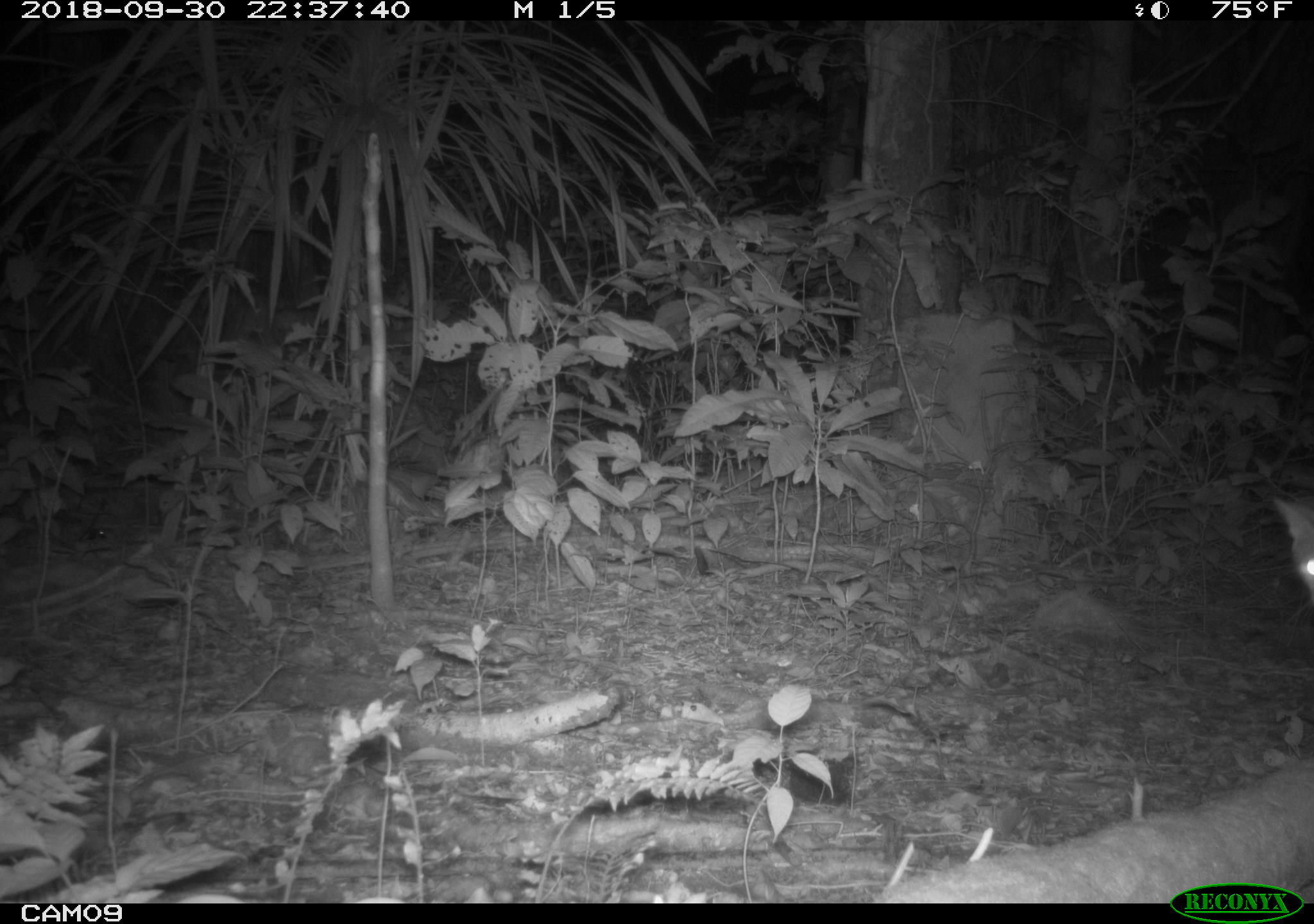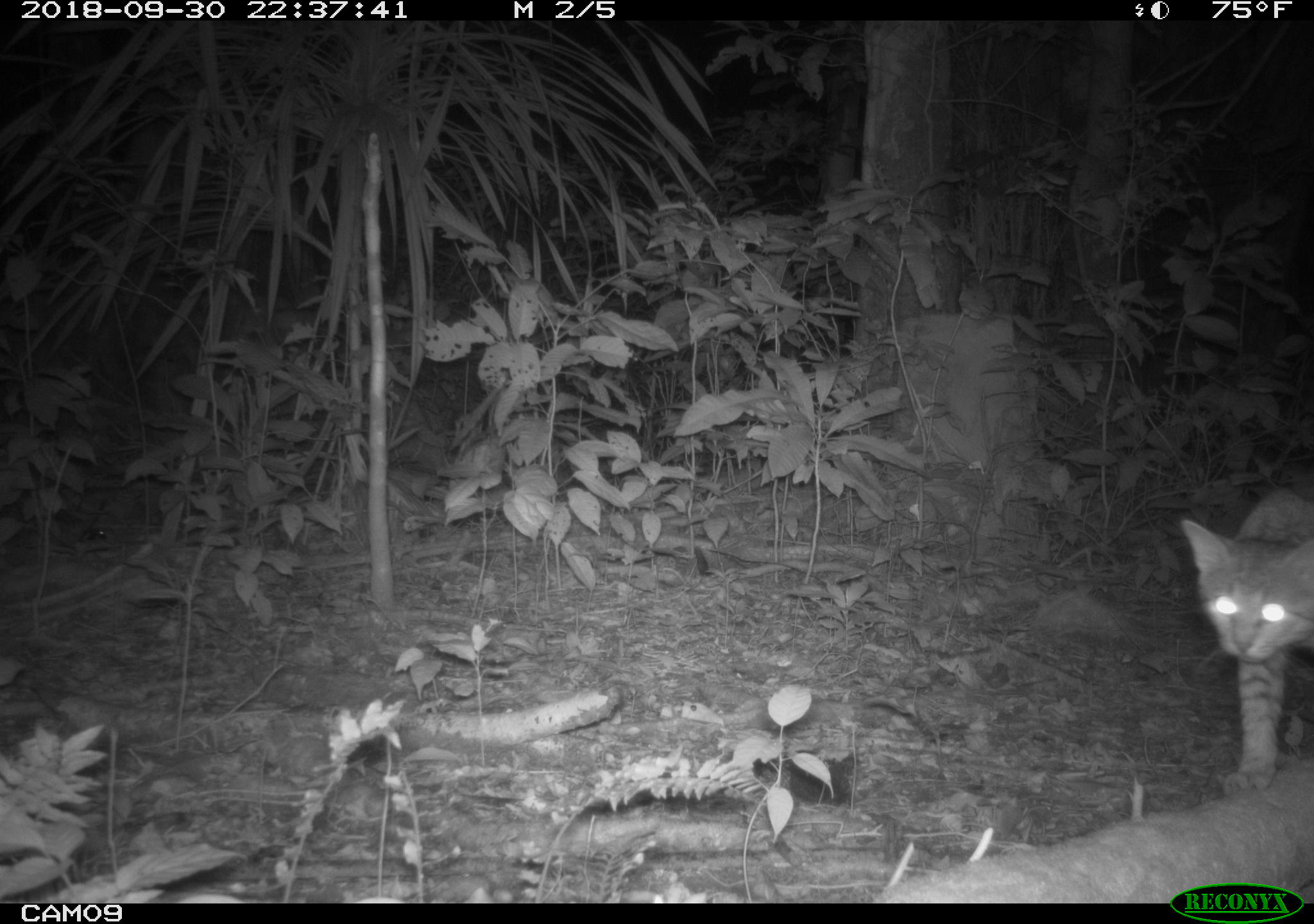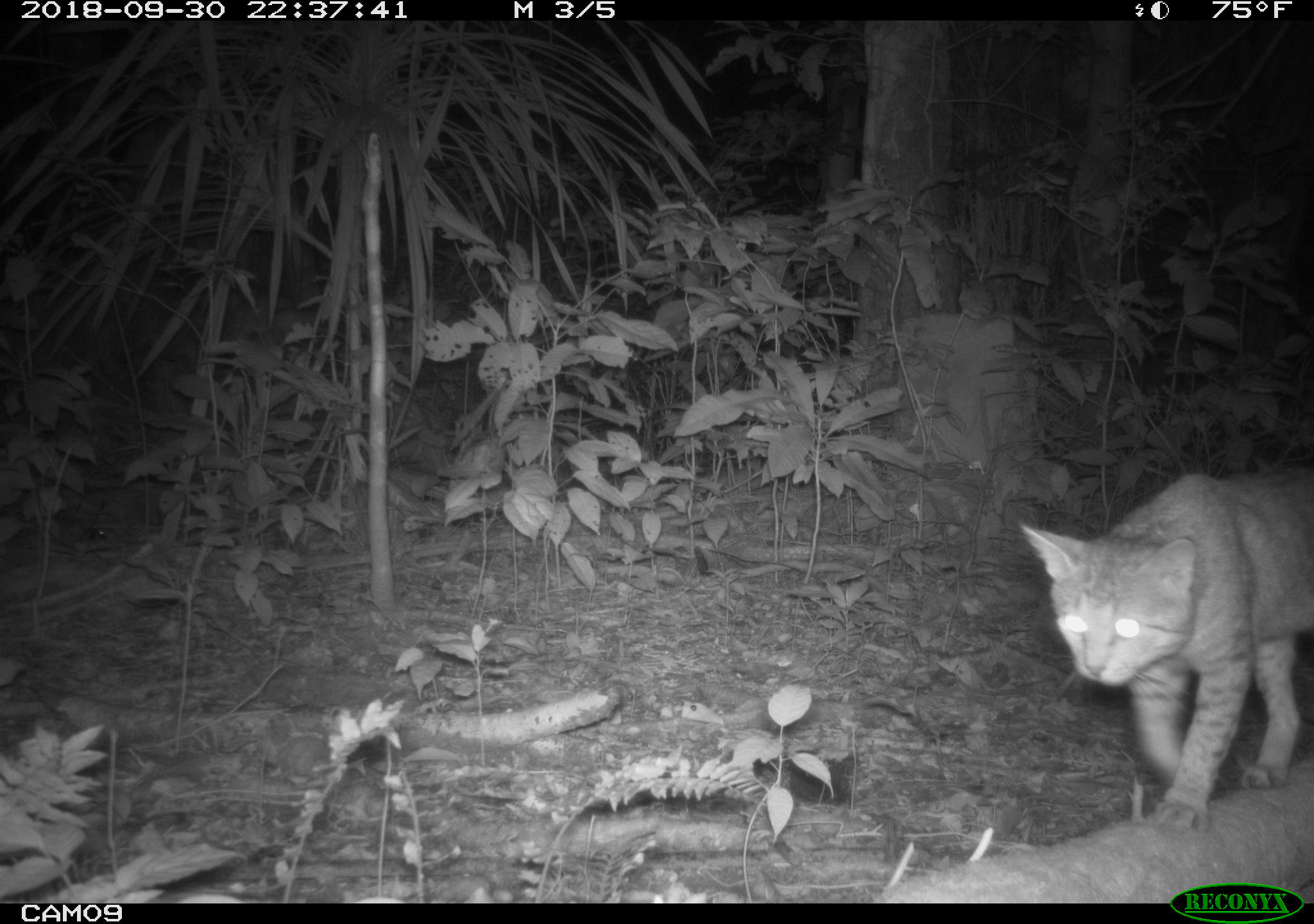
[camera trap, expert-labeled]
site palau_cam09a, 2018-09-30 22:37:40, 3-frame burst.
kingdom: Animalia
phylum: Chordata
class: Mammalia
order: Carnivora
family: Felidae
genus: Felis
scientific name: Felis catus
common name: cat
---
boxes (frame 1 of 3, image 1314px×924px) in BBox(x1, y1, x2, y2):
cat: BBox(1260, 480, 1314, 626)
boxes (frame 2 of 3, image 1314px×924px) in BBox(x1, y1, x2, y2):
cat: BBox(1181, 479, 1314, 790)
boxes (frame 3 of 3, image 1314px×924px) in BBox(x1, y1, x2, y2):
cat: BBox(1011, 465, 1314, 828)